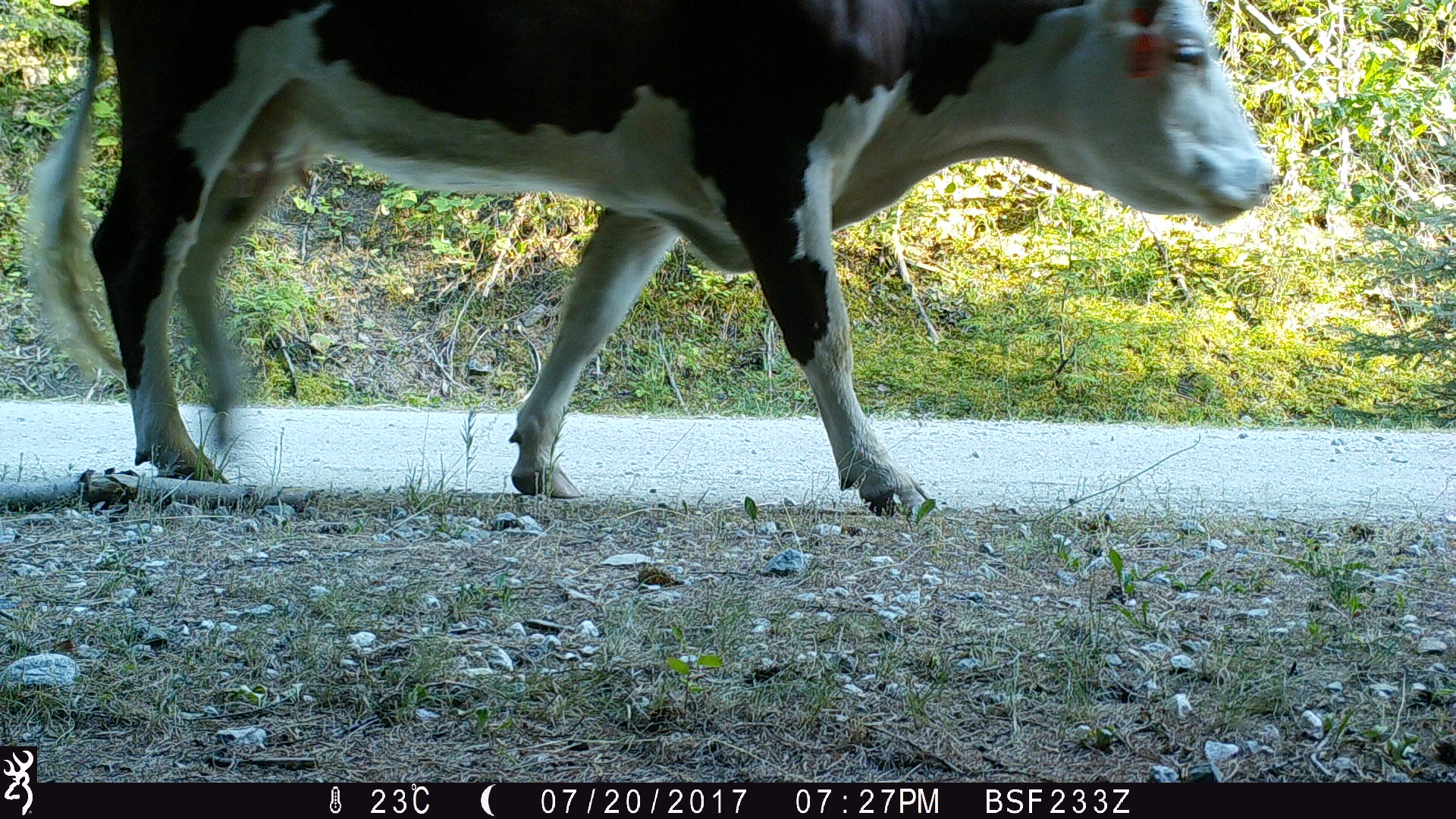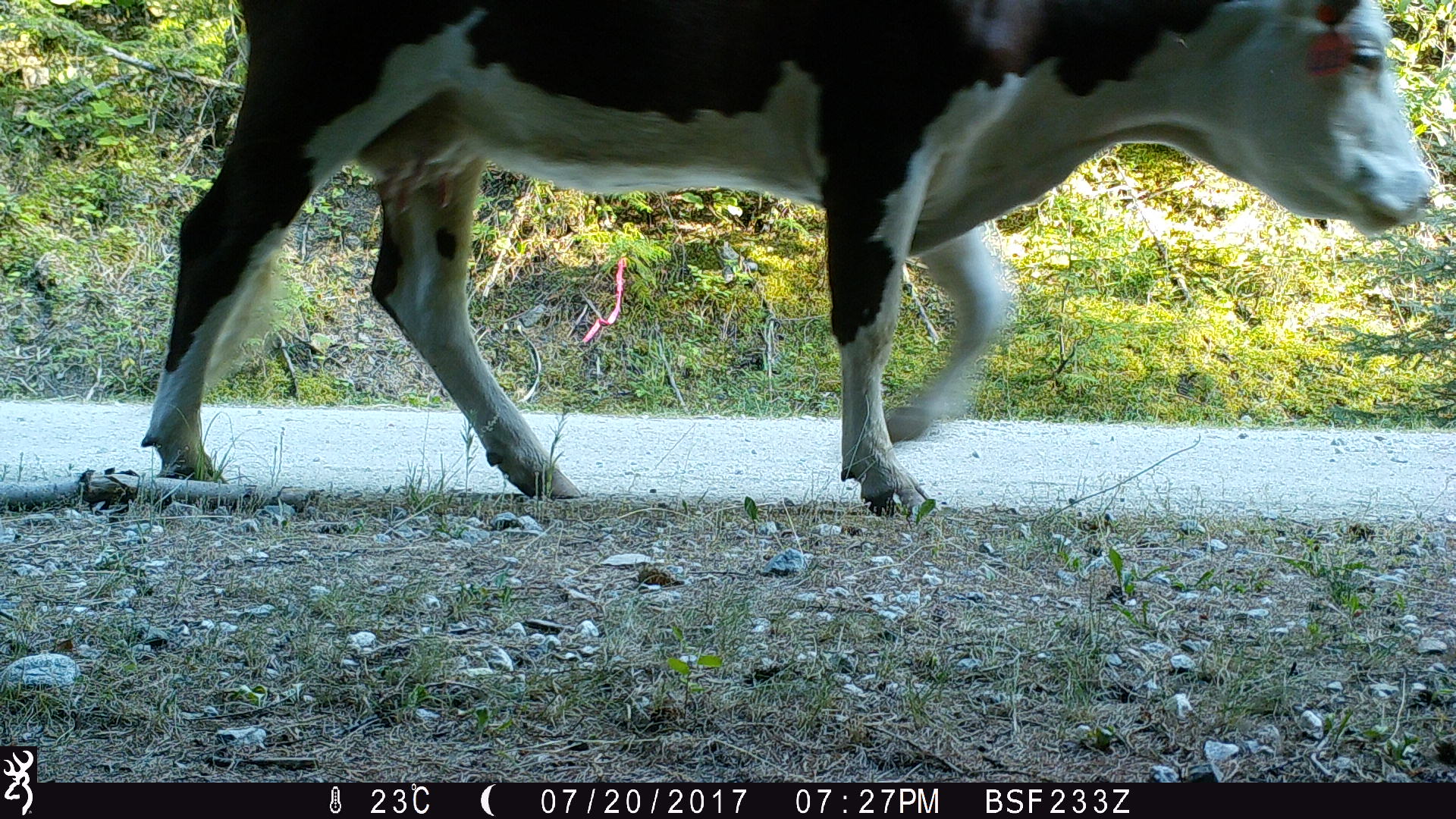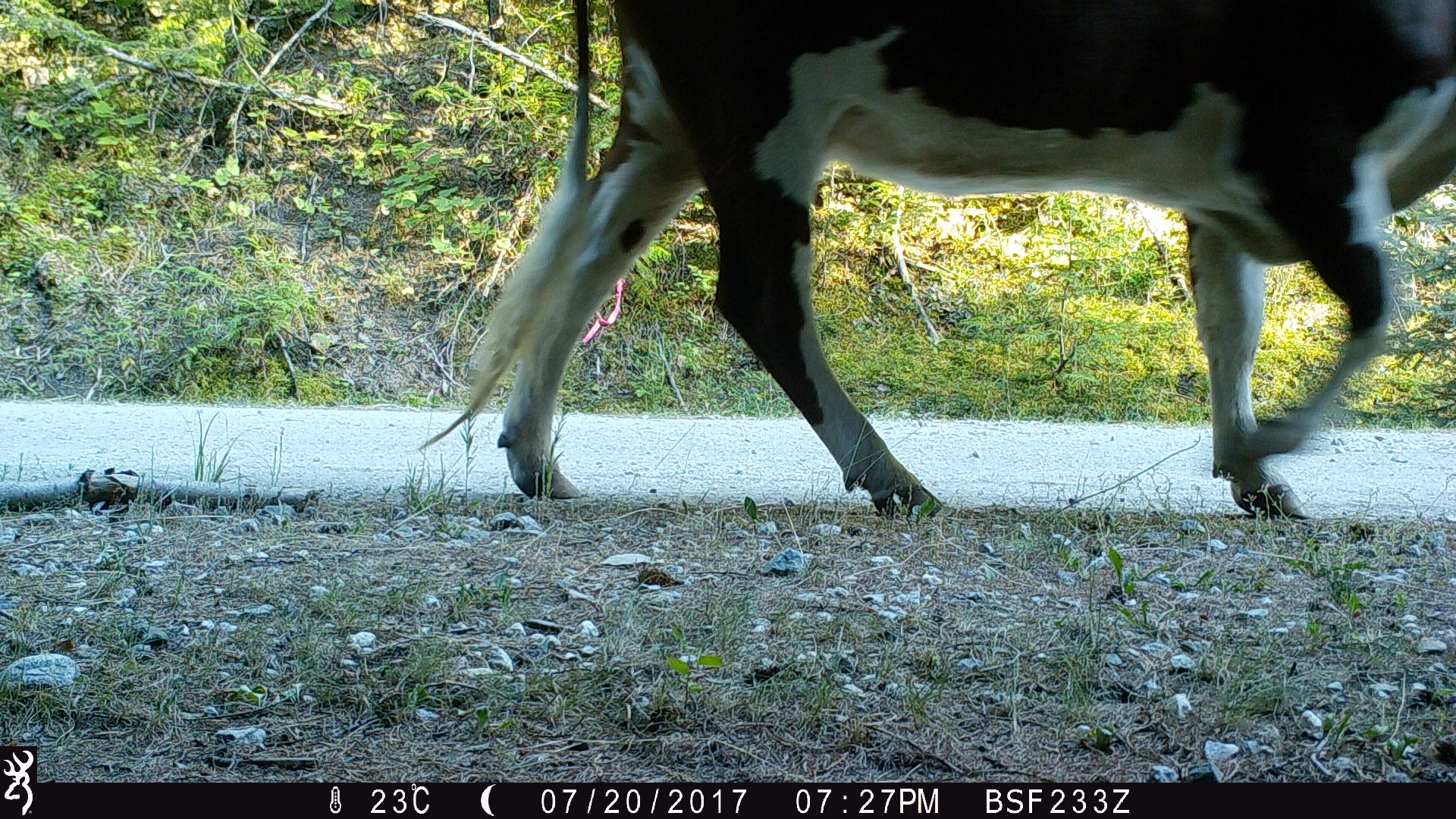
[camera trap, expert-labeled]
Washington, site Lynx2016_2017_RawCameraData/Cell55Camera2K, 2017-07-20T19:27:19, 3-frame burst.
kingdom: Animalia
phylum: Chordata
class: Mammalia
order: Artiodactyla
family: Bovidae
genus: Bos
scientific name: Bos taurus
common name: domestic cattle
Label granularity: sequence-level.